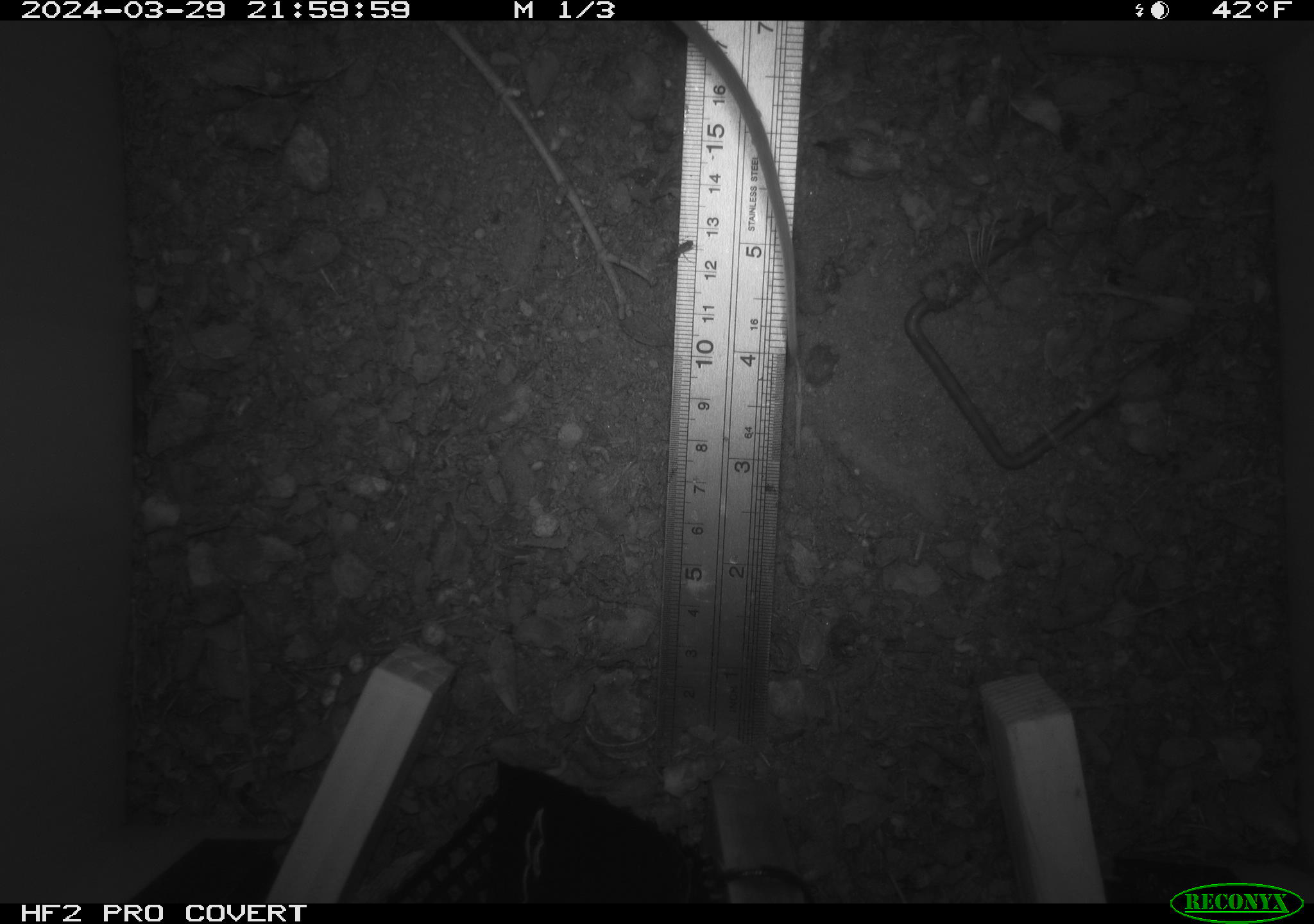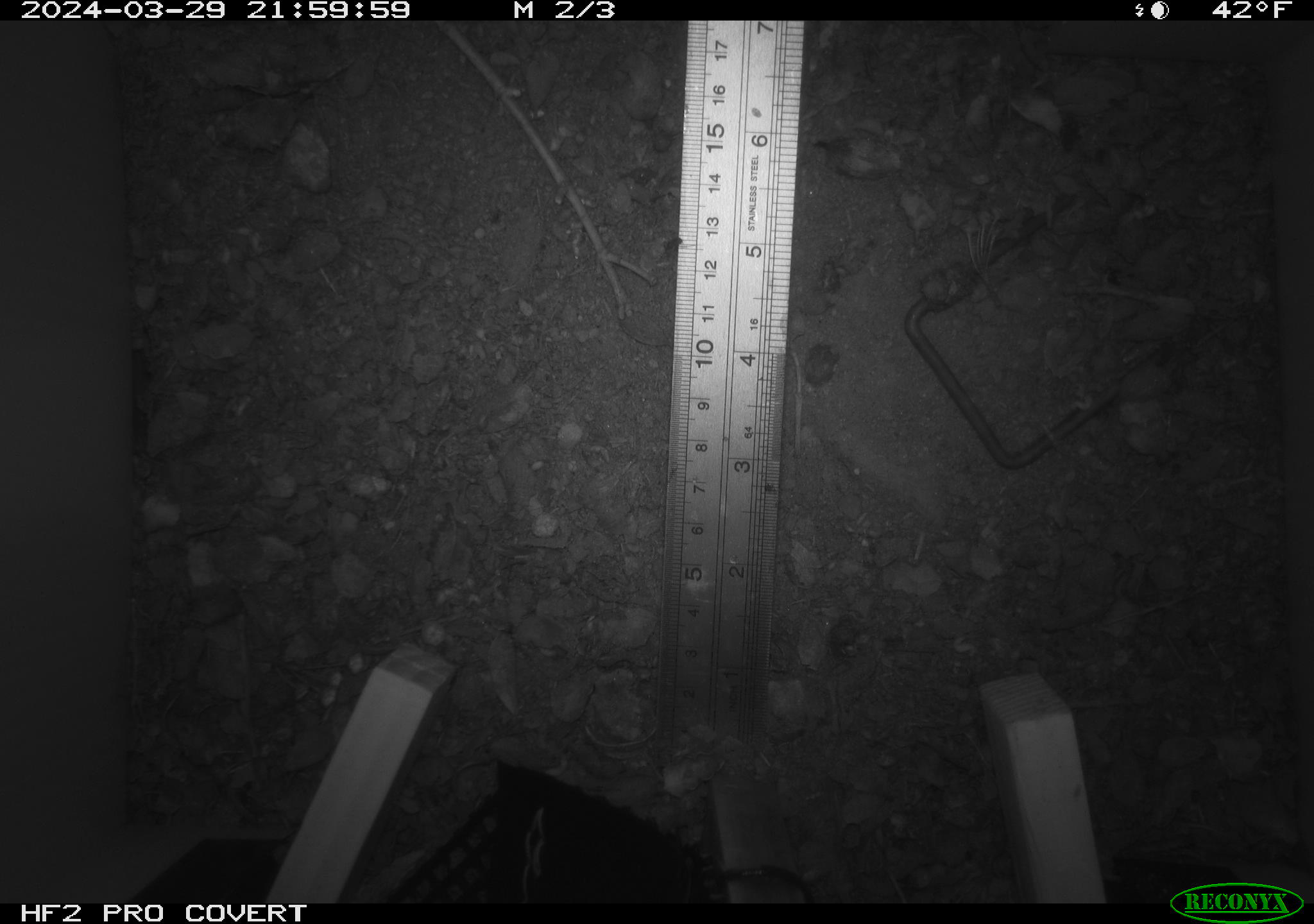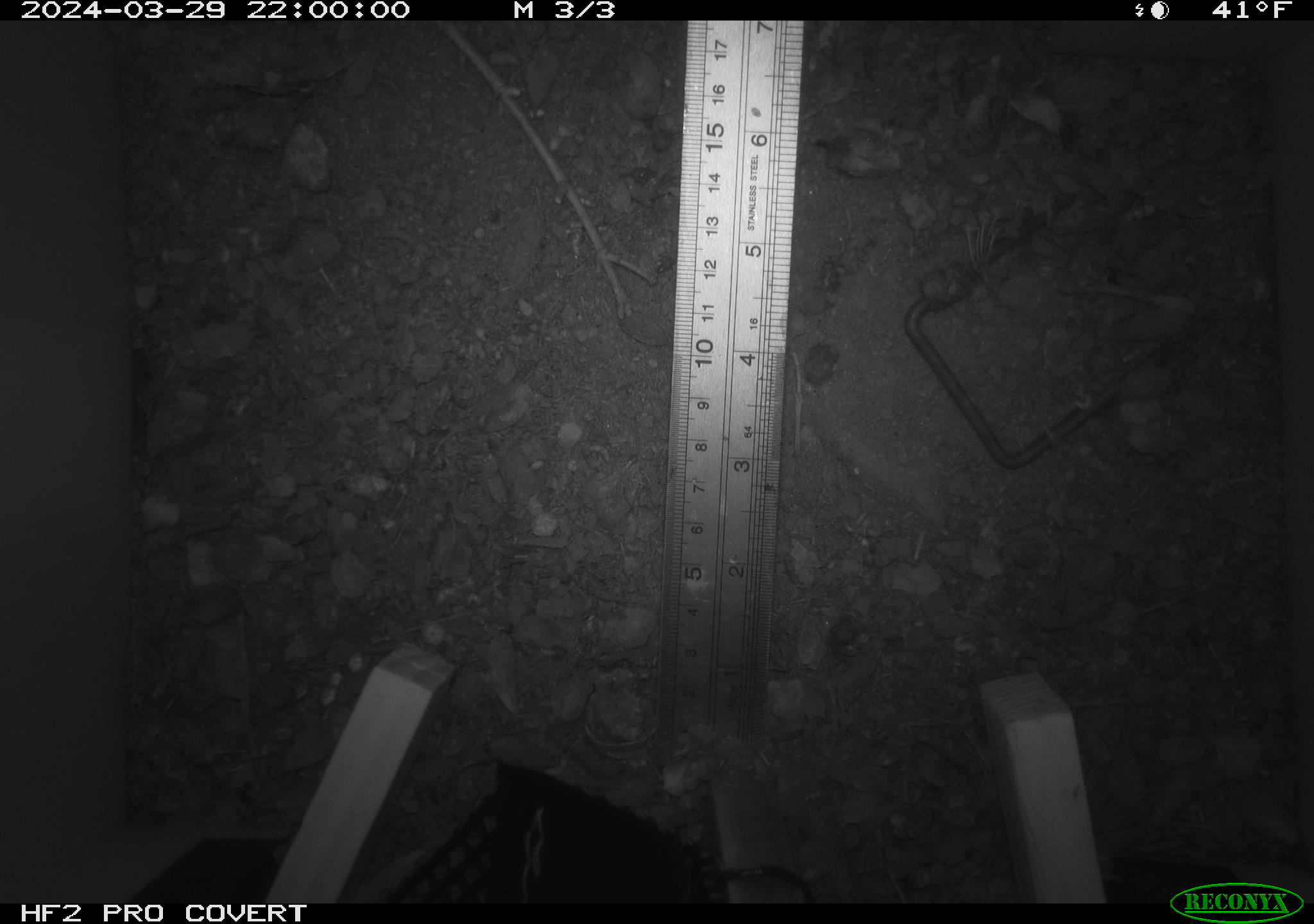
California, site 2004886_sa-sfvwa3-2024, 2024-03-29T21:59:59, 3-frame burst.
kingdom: Animalia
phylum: Chordata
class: Mammalia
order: Rodentia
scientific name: Rodentia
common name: mouse species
Mouse species (Rodentia).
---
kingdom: Animalia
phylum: Arthropoda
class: Insecta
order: Hymenoptera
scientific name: Hymenoptera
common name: ants, bees, wasps, and sawflies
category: hymenoptera order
Hymenoptera order (ants, bees, wasps, and sawflies) (Hymenoptera).